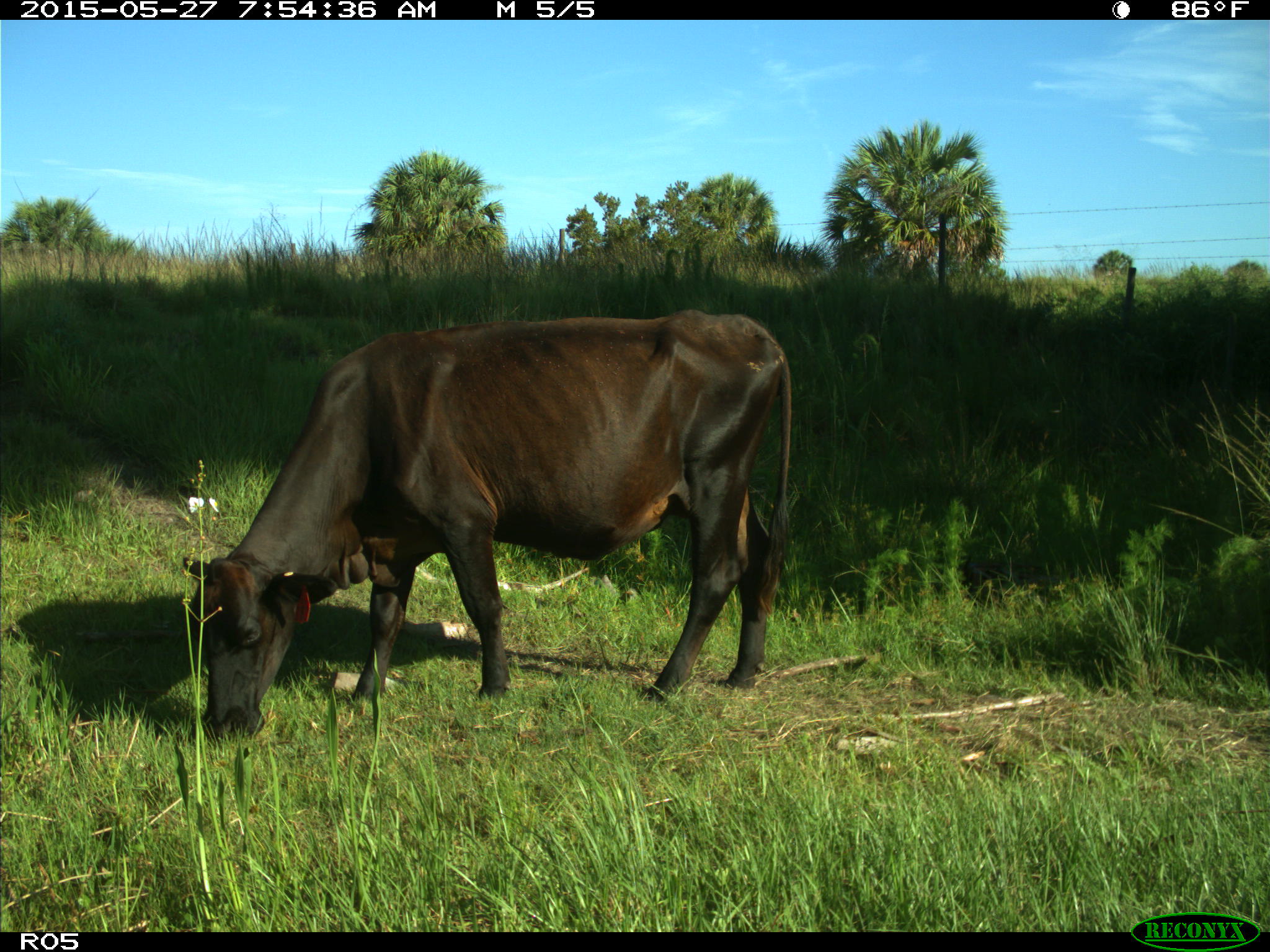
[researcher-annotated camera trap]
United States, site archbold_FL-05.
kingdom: Animalia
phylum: Chordata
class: Mammalia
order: Artiodactyla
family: Bovidae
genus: Bos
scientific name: Bos taurus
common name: domestic cow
Bos taurus (domestic cow).